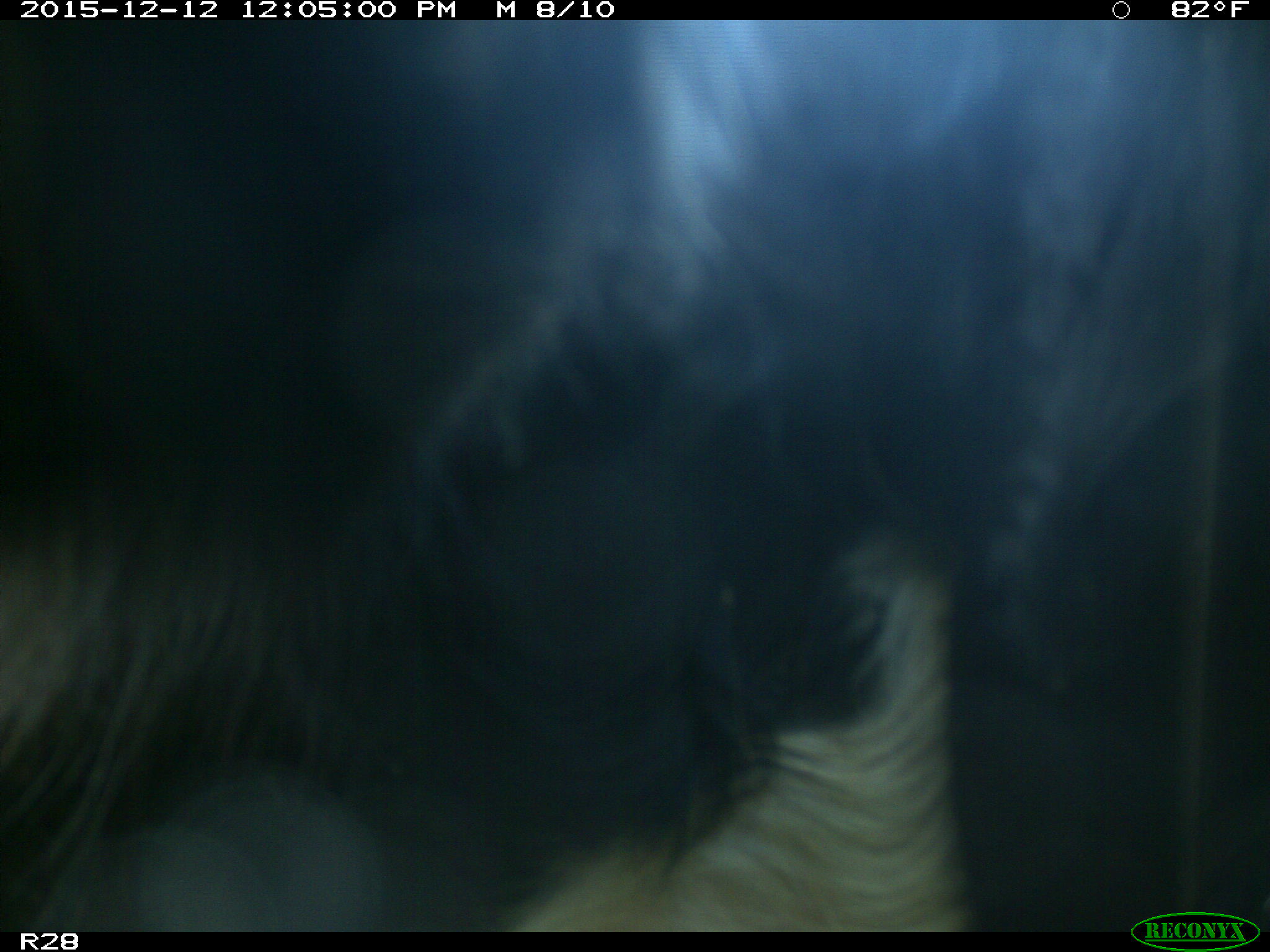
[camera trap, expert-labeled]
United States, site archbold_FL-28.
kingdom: Animalia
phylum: Chordata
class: Mammalia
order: Artiodactyla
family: Bovidae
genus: Bos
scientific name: Bos taurus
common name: domestic cow